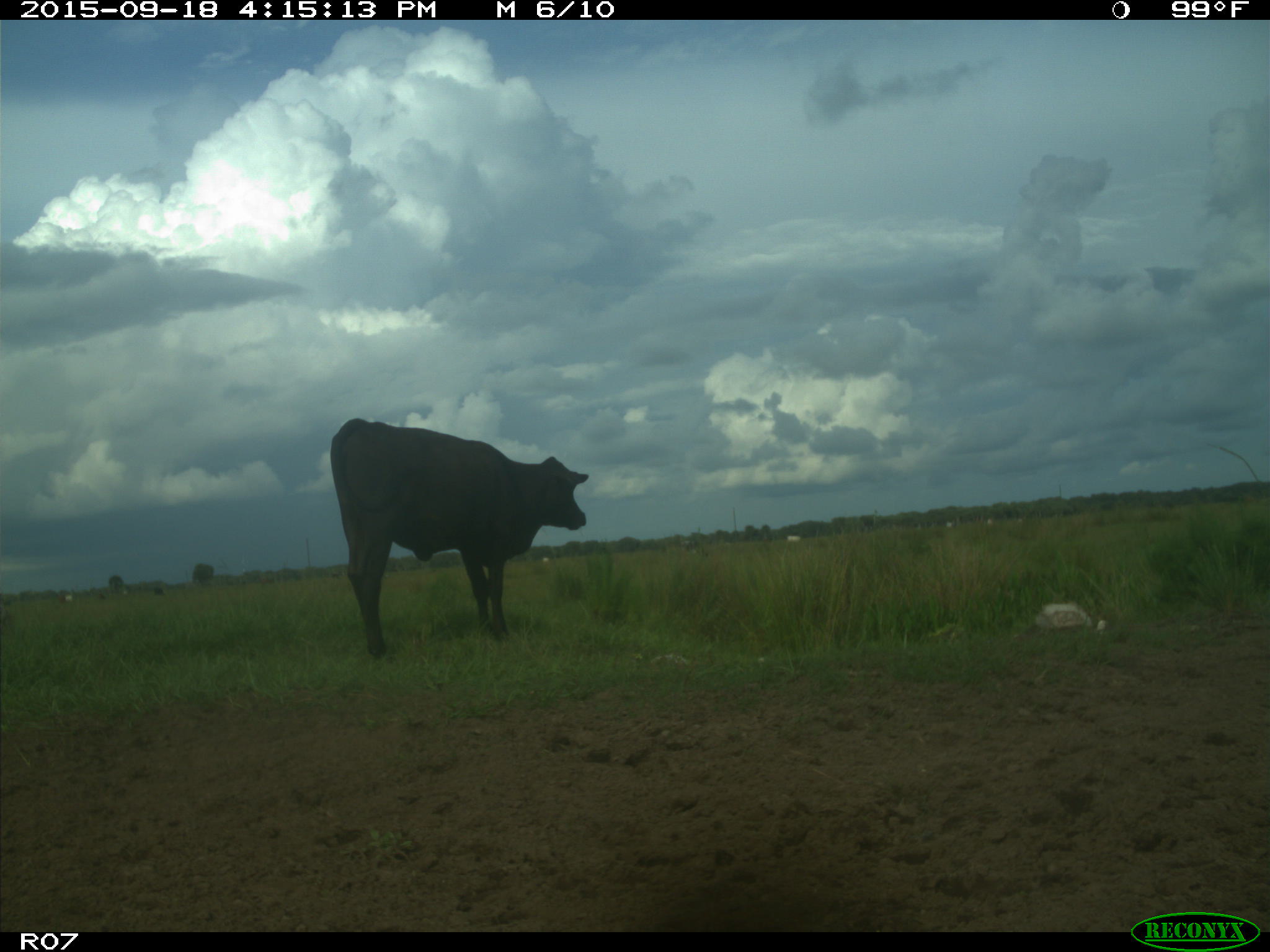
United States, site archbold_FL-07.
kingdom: Animalia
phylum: Chordata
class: Mammalia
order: Artiodactyla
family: Bovidae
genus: Bos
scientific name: Bos taurus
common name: domestic cow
Bos taurus (domestic cow).